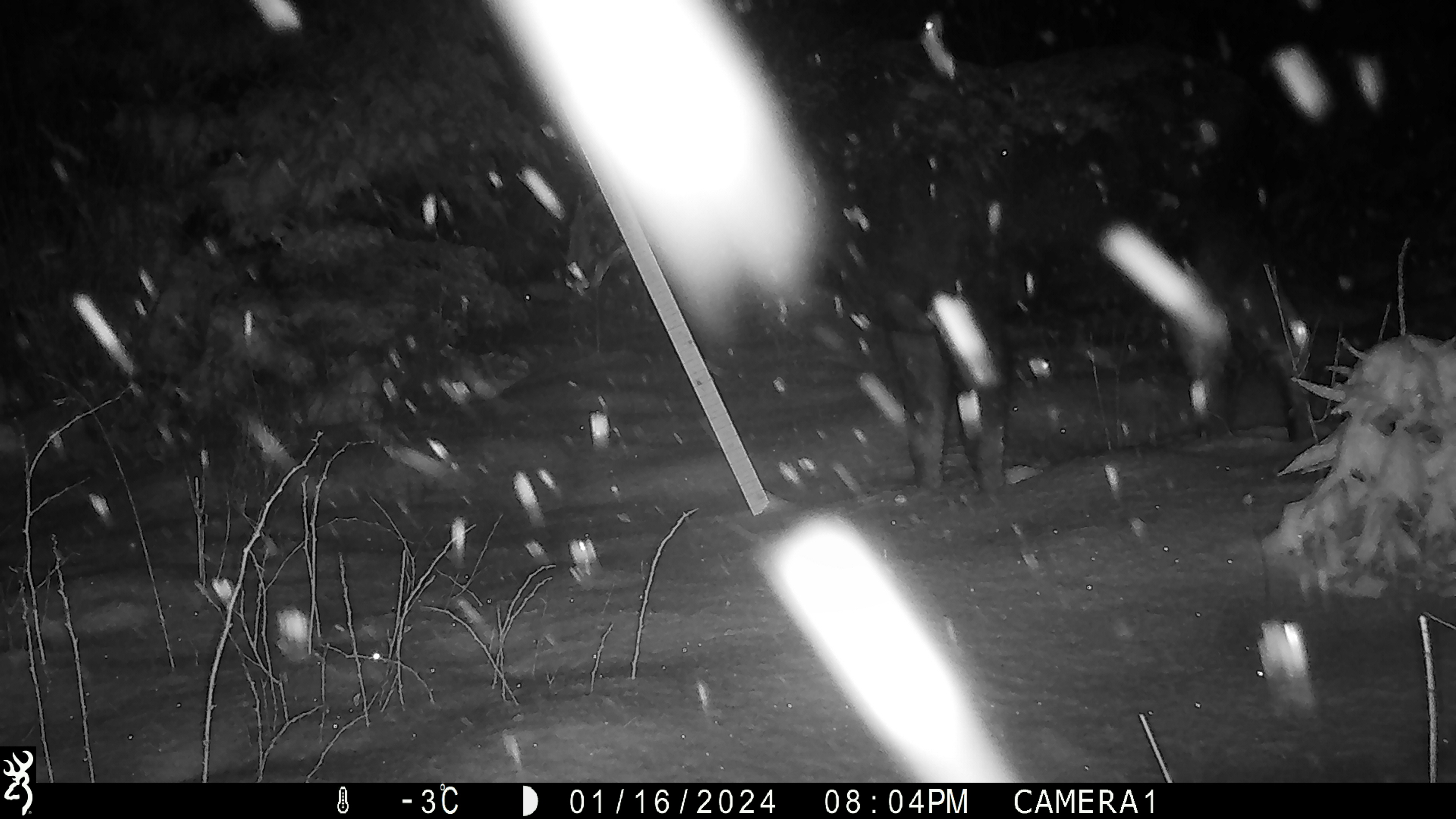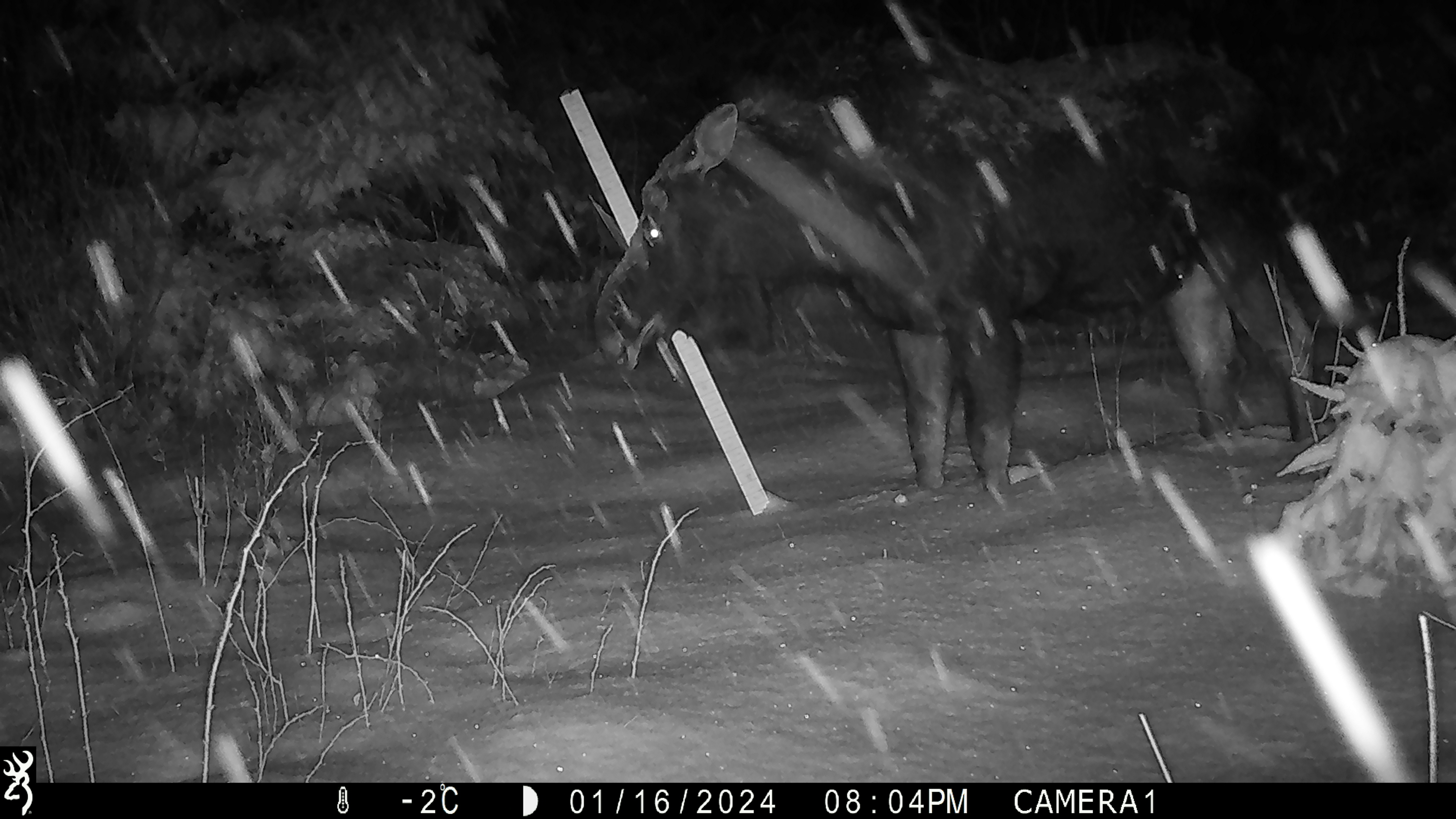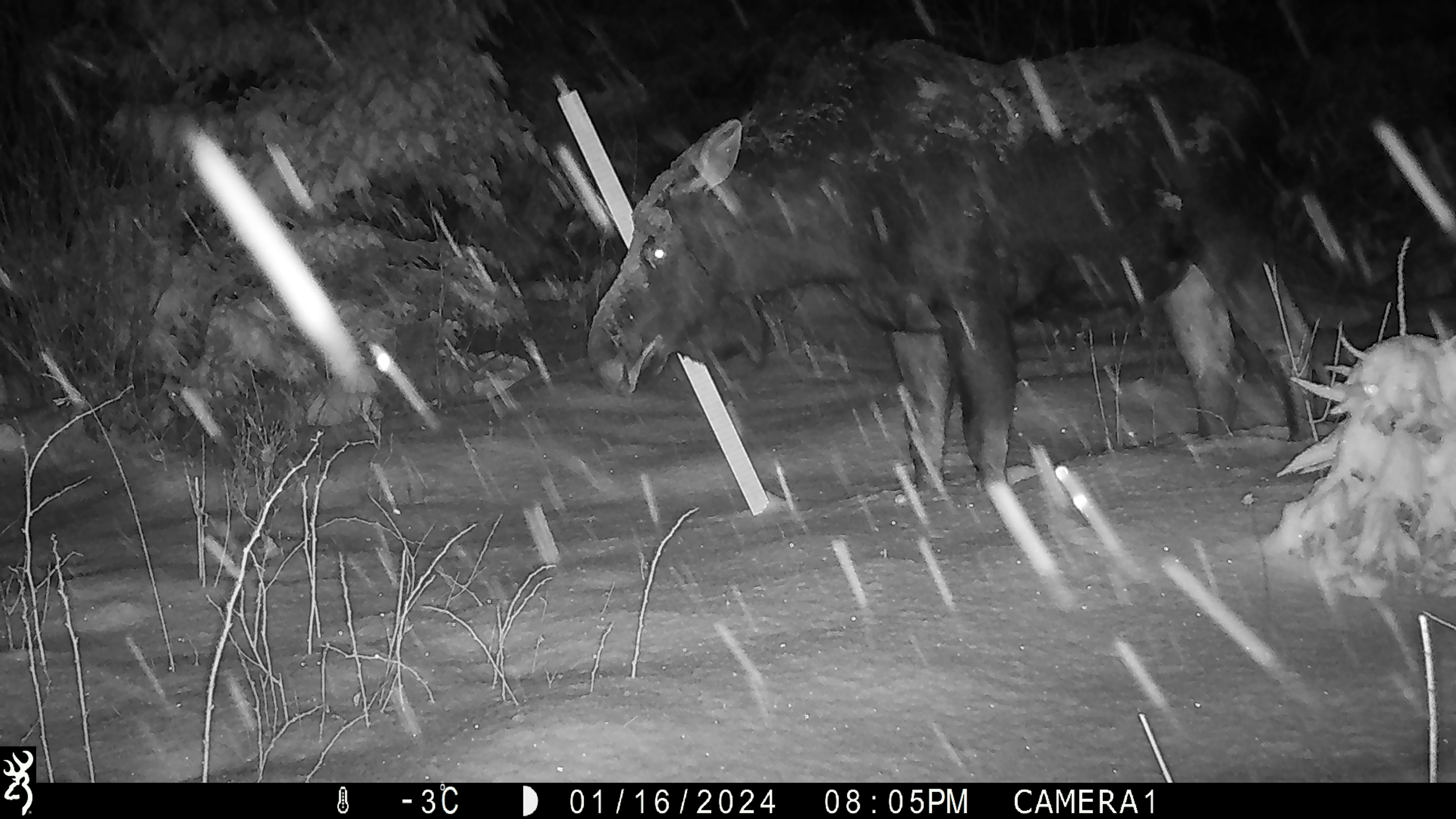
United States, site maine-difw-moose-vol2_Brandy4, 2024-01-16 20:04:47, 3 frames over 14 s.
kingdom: Animalia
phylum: Chordata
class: Mammalia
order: Artiodactyla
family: Cervidae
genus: Alces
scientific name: Alces alces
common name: moose